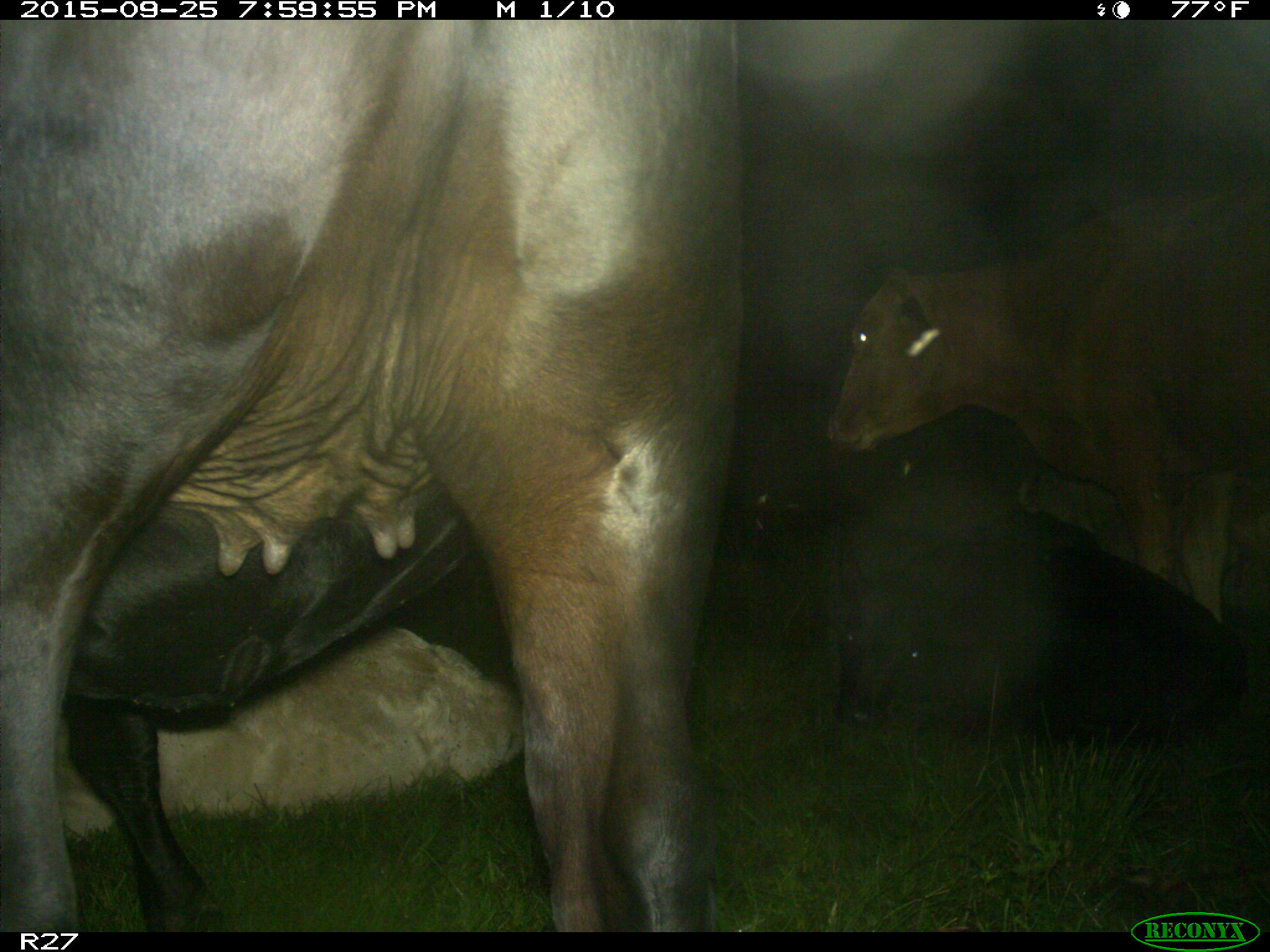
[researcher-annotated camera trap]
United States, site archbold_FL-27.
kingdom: Animalia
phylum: Chordata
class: Mammalia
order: Artiodactyla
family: Bovidae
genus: Bos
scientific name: Bos taurus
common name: domestic cow